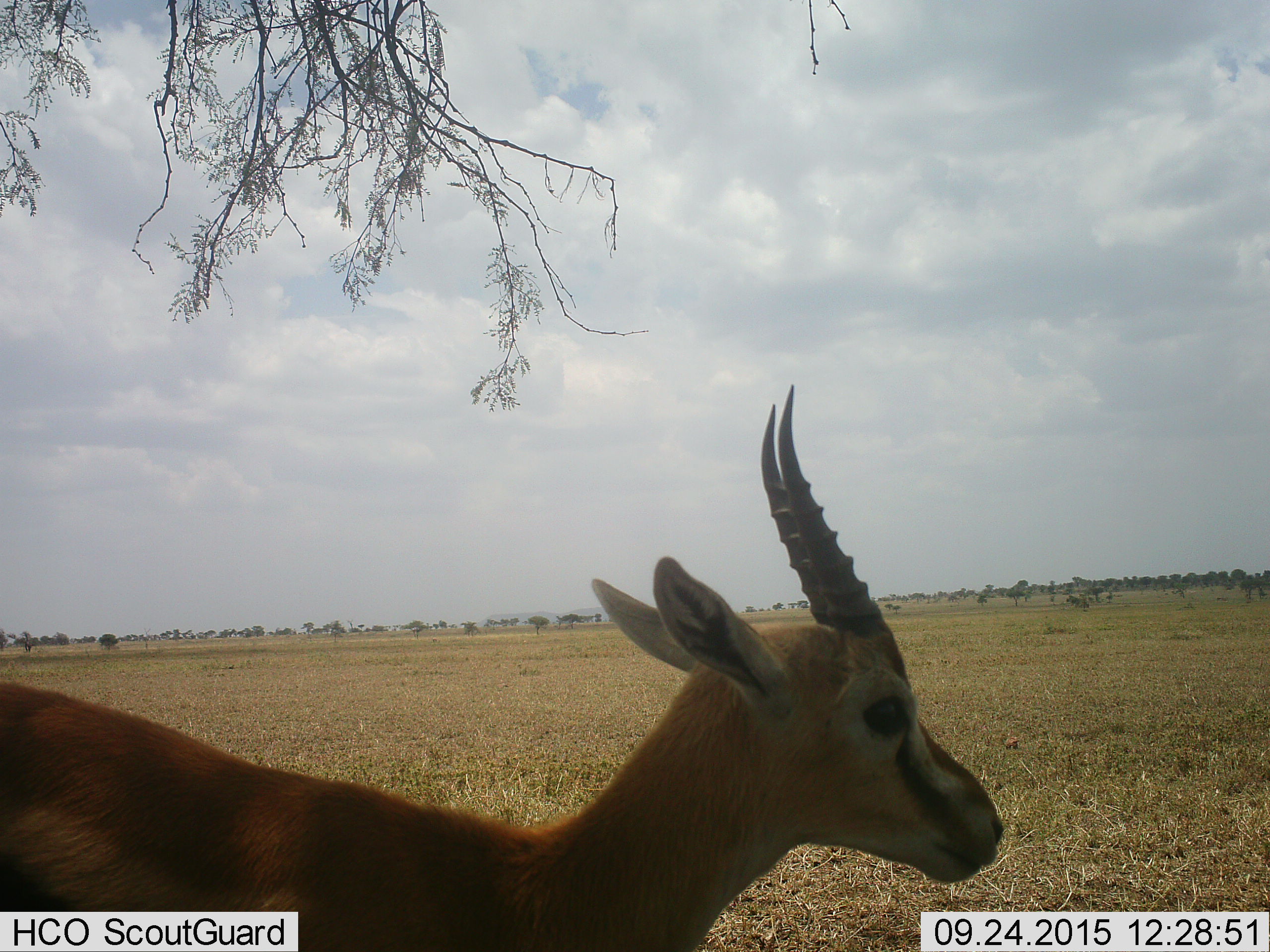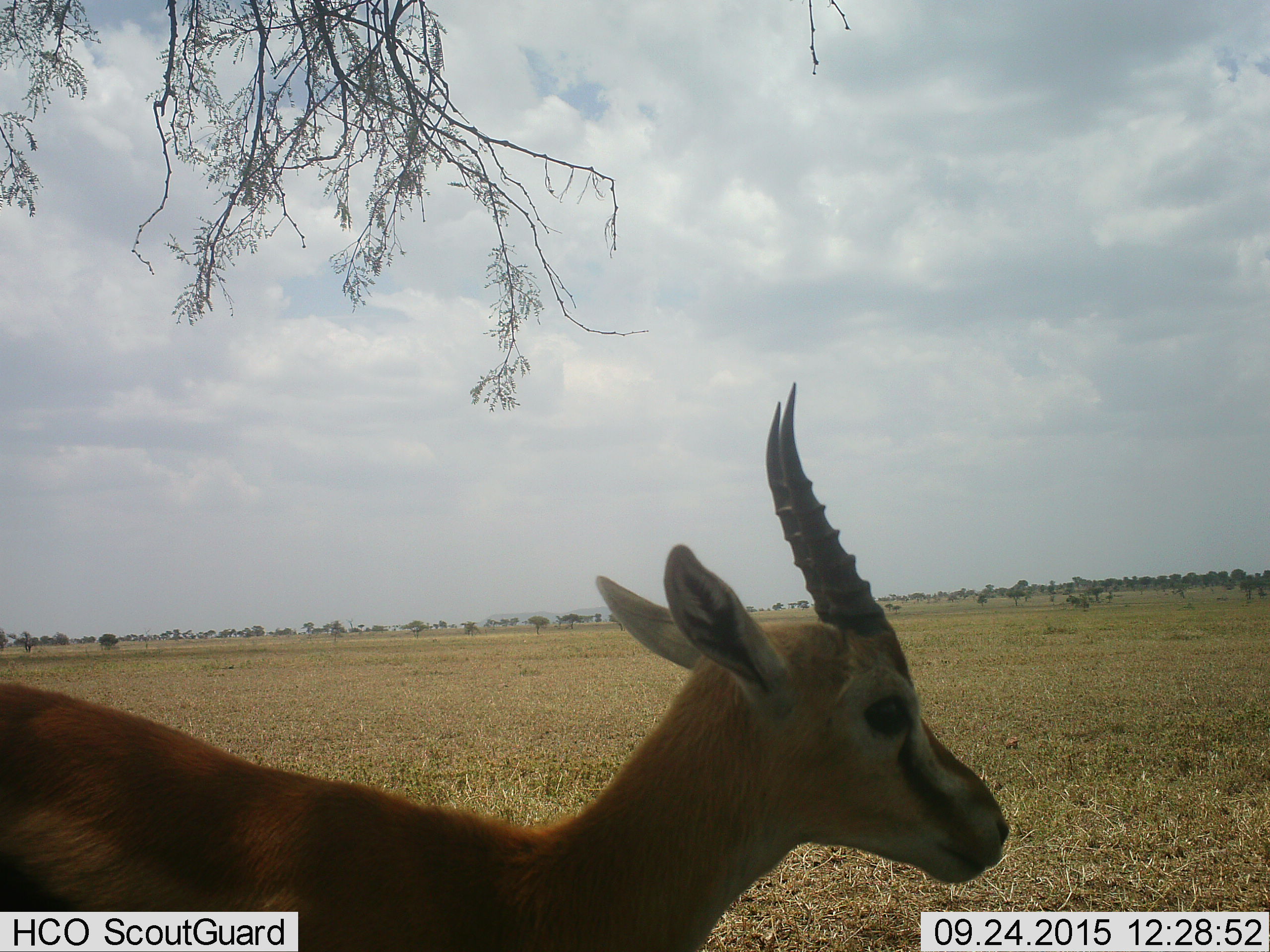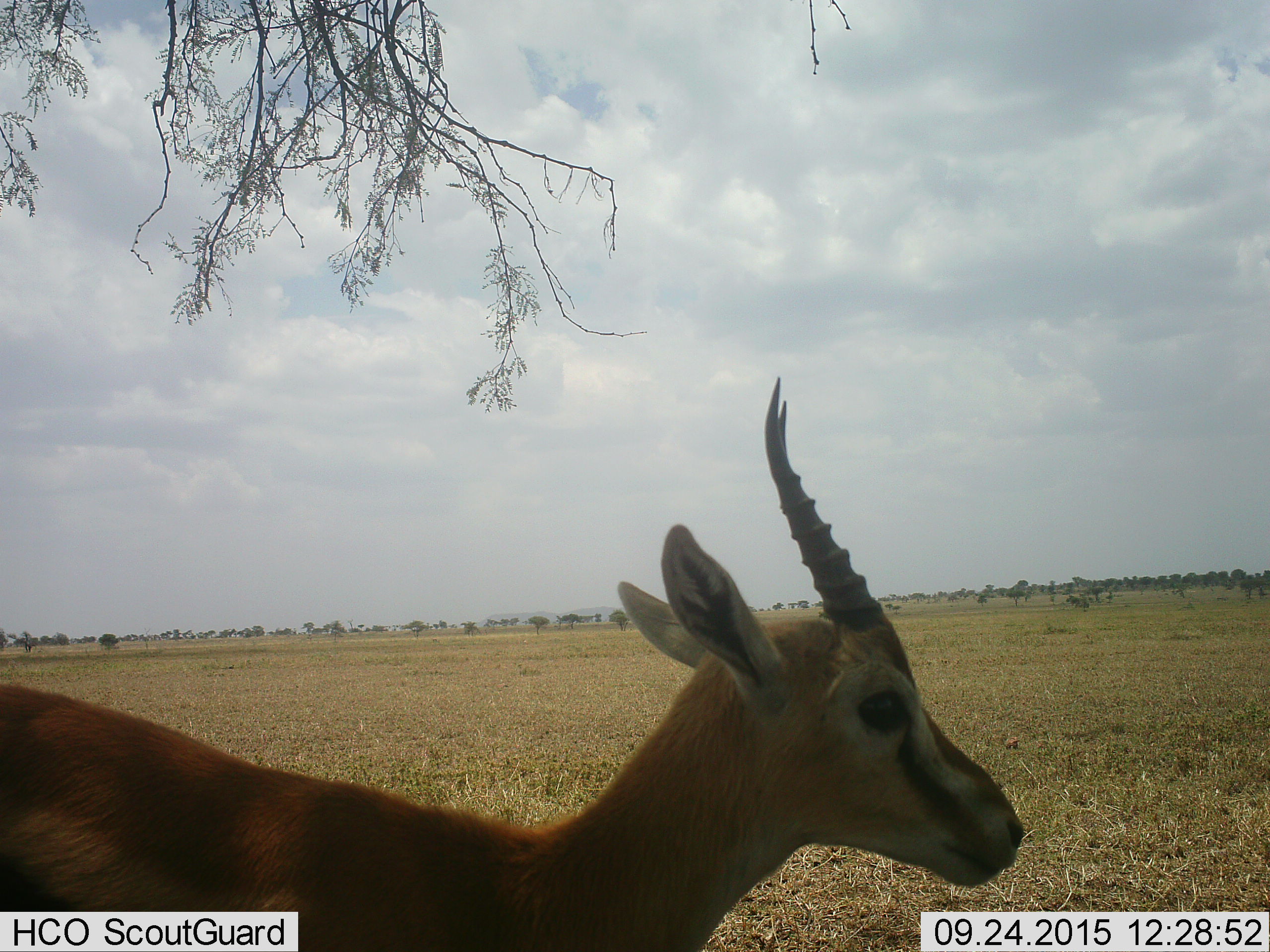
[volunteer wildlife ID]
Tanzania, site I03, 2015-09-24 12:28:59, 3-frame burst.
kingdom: Animalia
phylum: Chordata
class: Mammalia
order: Artiodactyla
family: Bovidae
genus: Eudorcas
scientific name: Eudorcas thomsonii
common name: thomson's gazelle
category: gazellethomsons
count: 1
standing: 100%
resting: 0%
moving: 0%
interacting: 0%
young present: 0%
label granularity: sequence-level